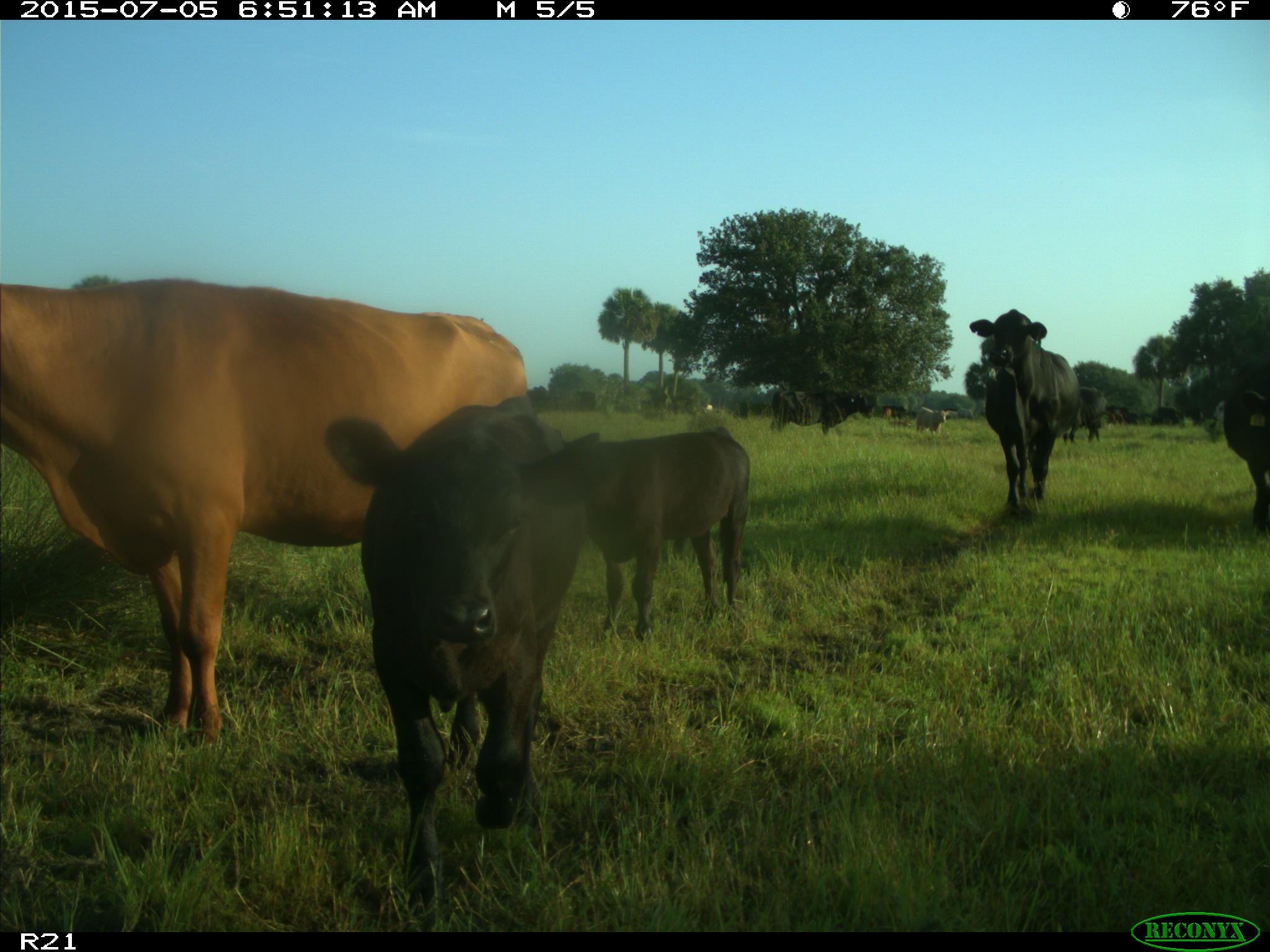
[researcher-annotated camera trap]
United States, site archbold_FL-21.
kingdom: Animalia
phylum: Chordata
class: Mammalia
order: Artiodactyla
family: Bovidae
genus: Bos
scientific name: Bos taurus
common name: domestic cow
Bos taurus (domestic cow).